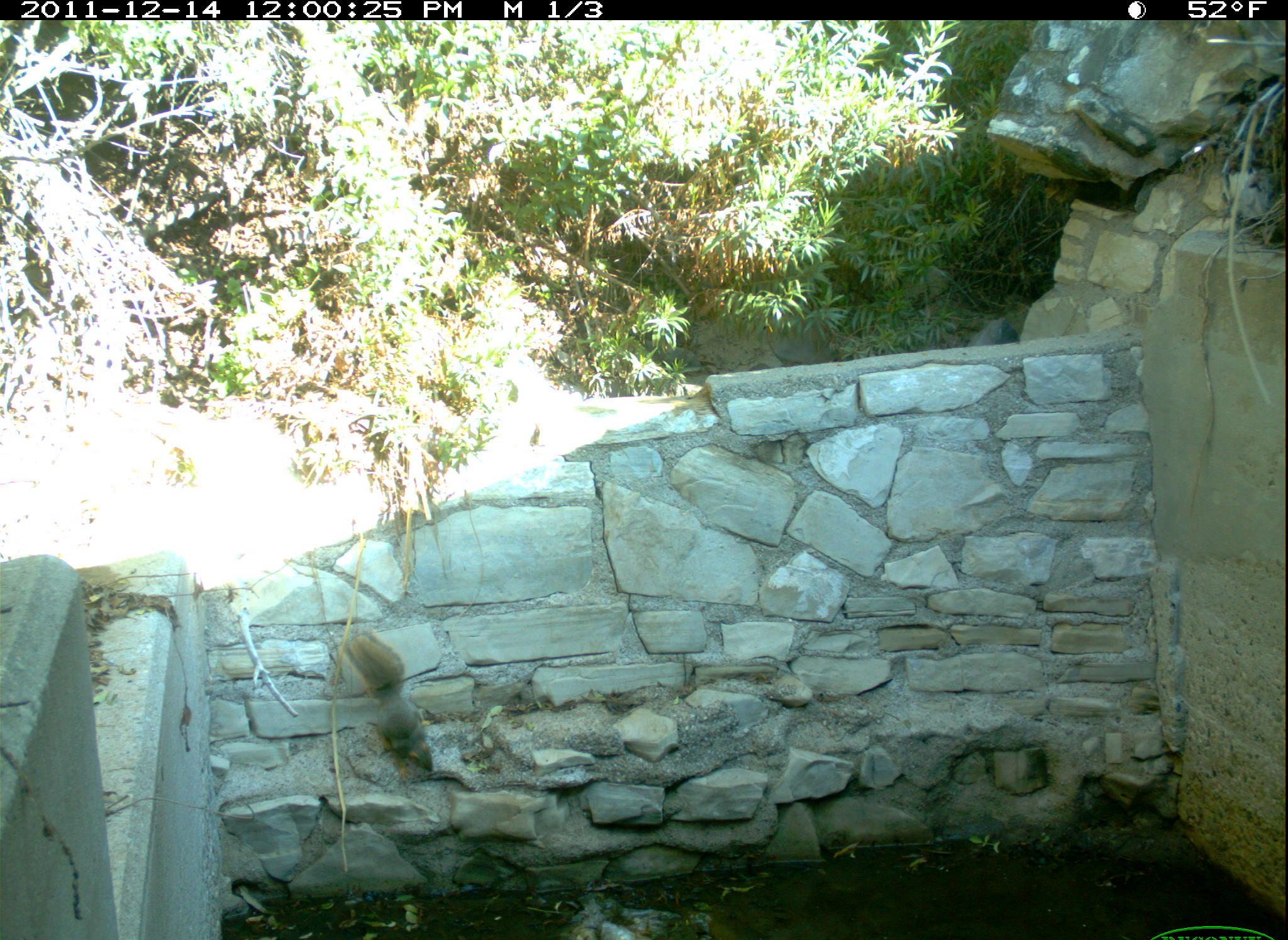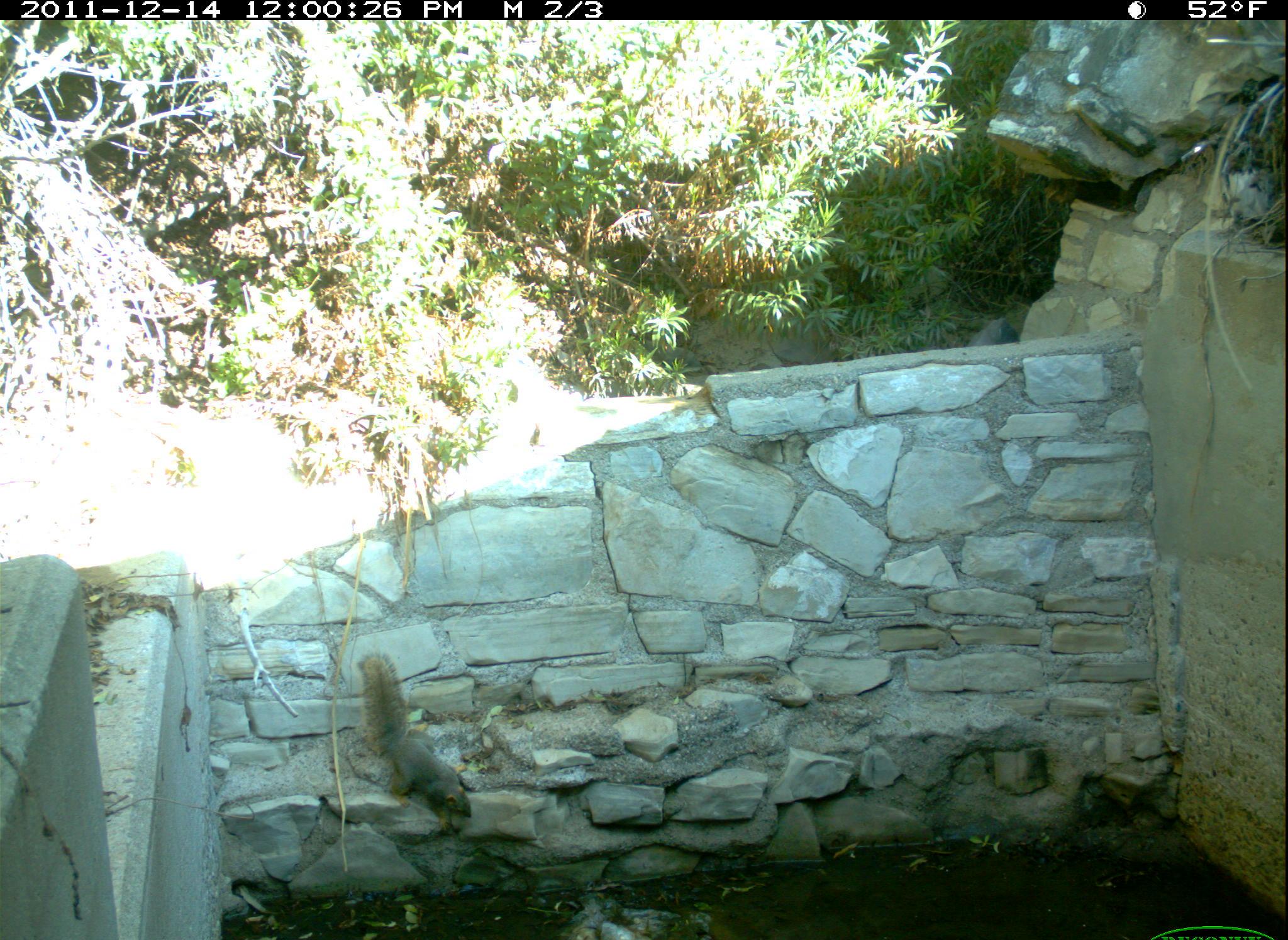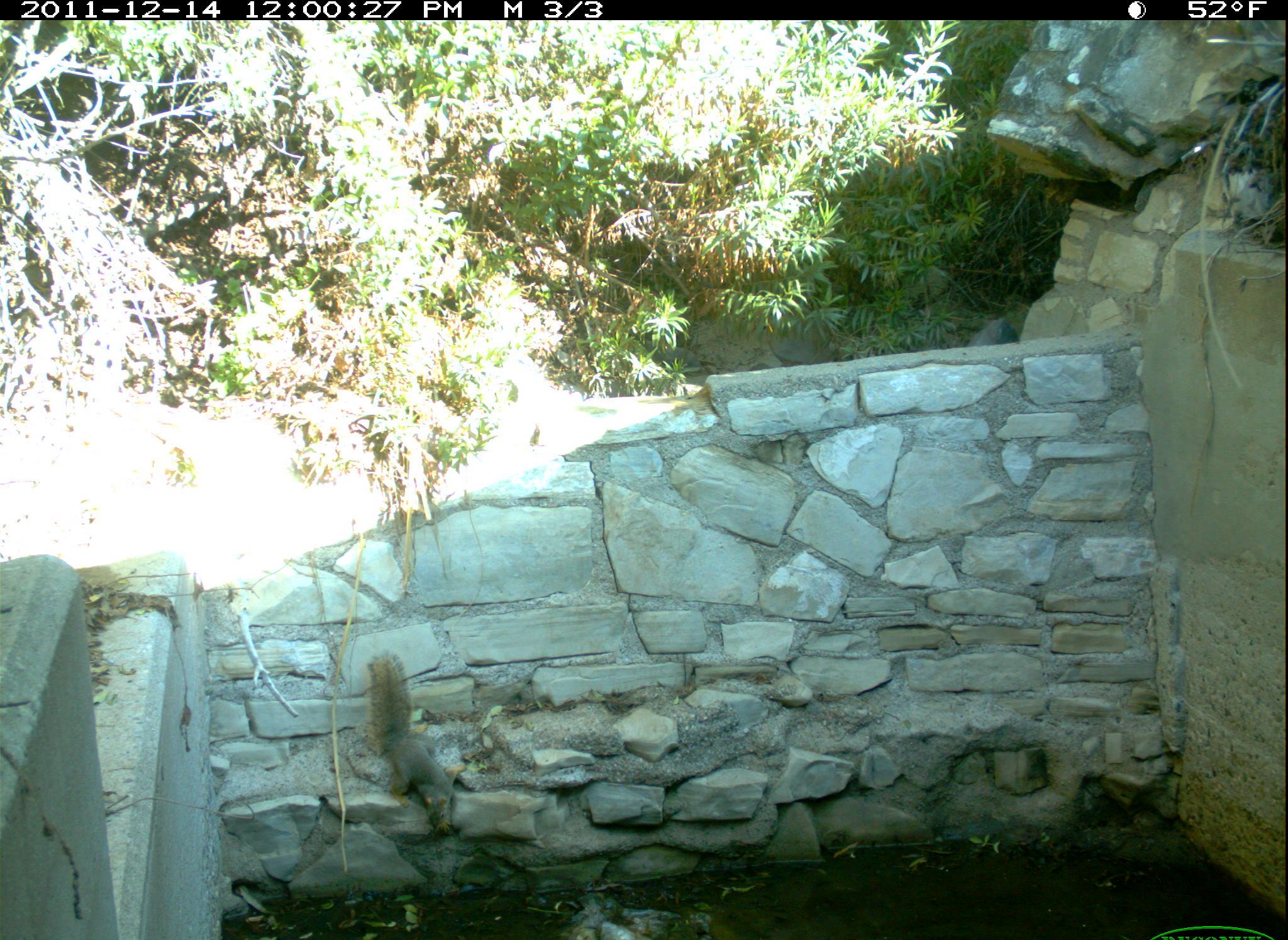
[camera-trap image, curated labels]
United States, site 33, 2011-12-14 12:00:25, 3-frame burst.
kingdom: Animalia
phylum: Chordata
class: Mammalia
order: Rodentia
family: Sciuridae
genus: Sciurus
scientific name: Sciurus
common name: squirrel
Squirrel (Sciurus).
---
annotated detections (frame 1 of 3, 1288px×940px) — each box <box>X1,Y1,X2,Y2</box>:
squirrel: <box>336,628,448,784</box>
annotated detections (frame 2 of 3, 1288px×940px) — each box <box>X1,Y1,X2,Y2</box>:
squirrel: <box>346,639,496,838</box>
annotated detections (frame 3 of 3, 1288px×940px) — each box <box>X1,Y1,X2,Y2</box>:
squirrel: <box>359,627,481,833</box>